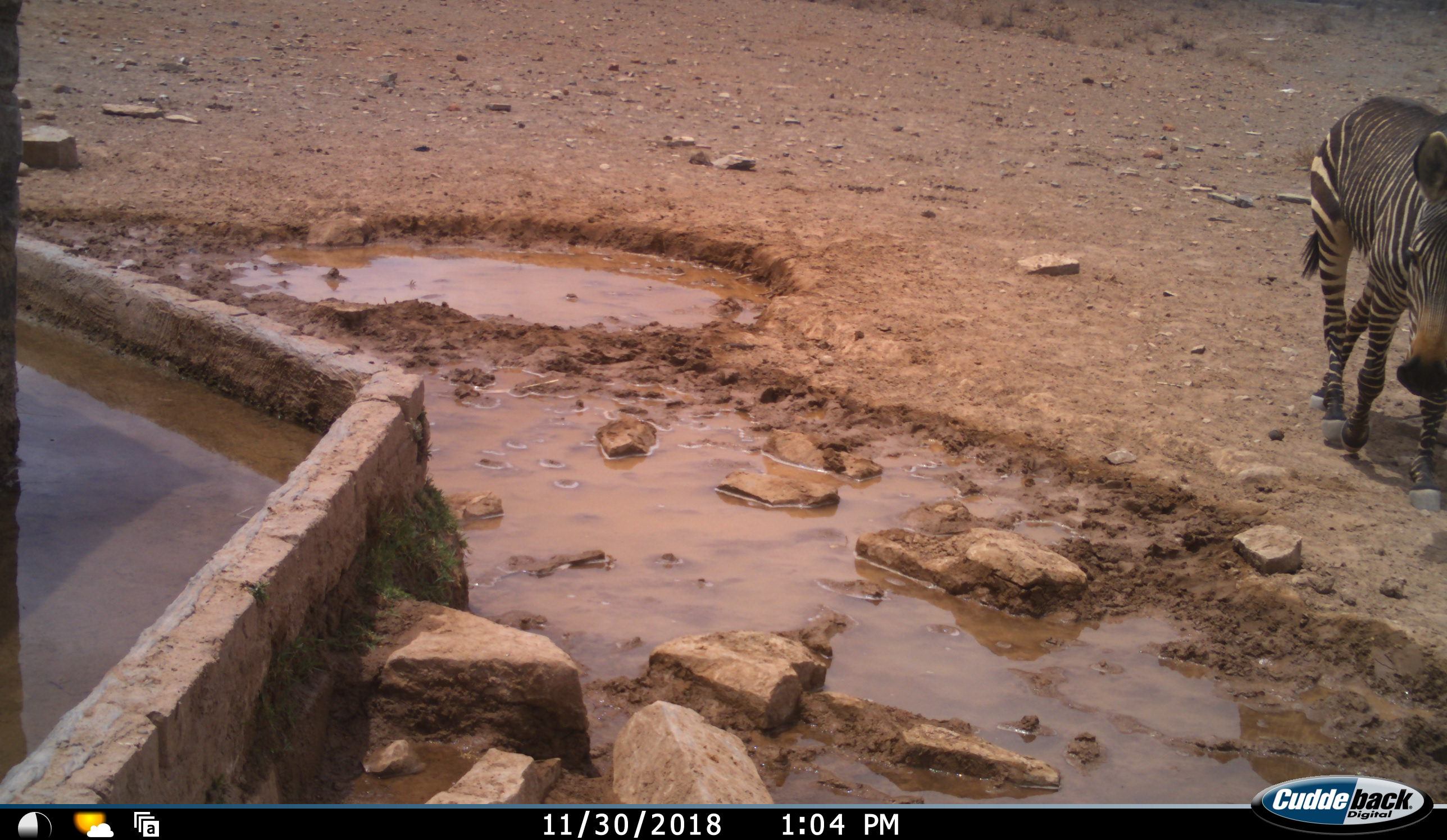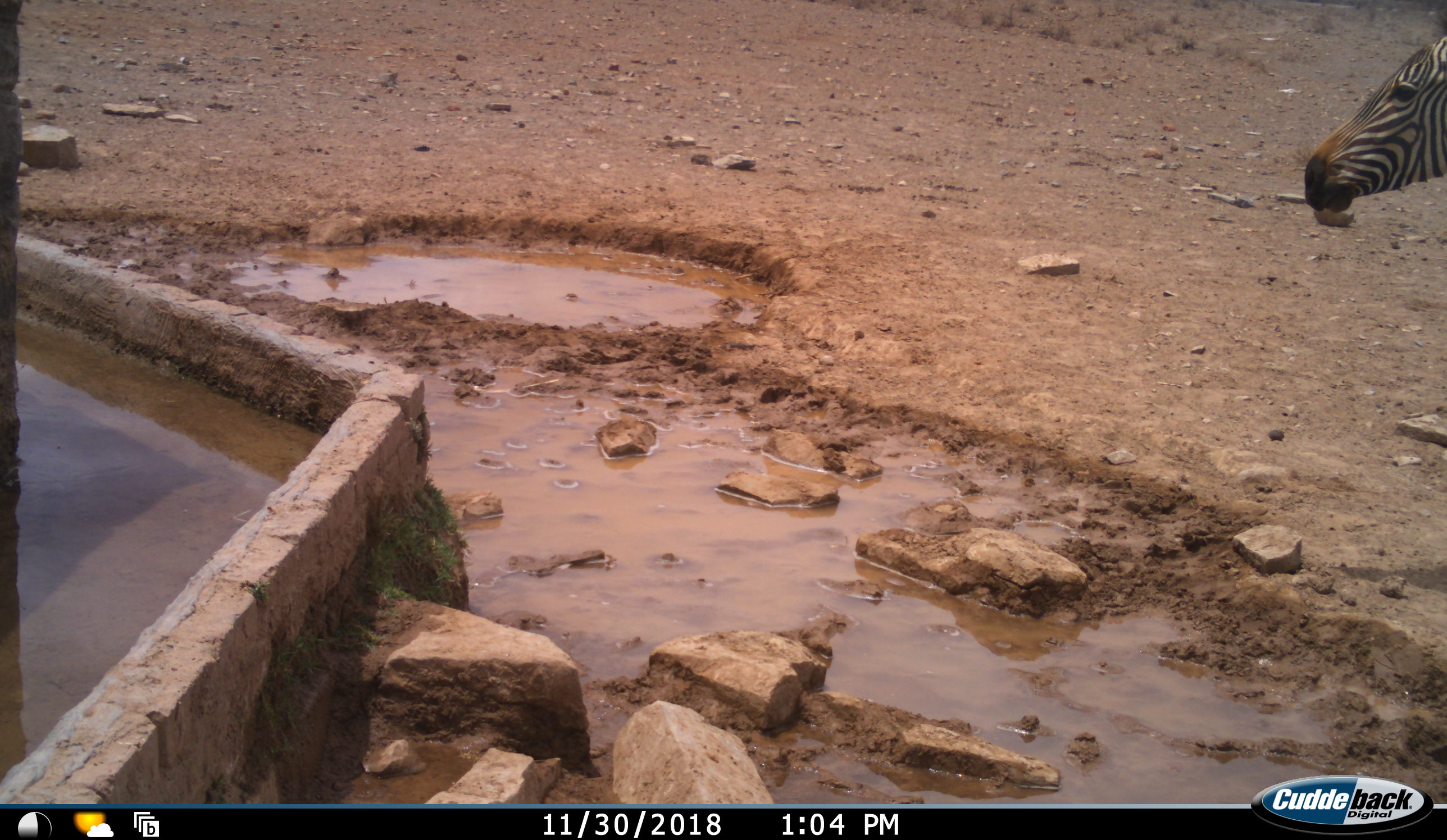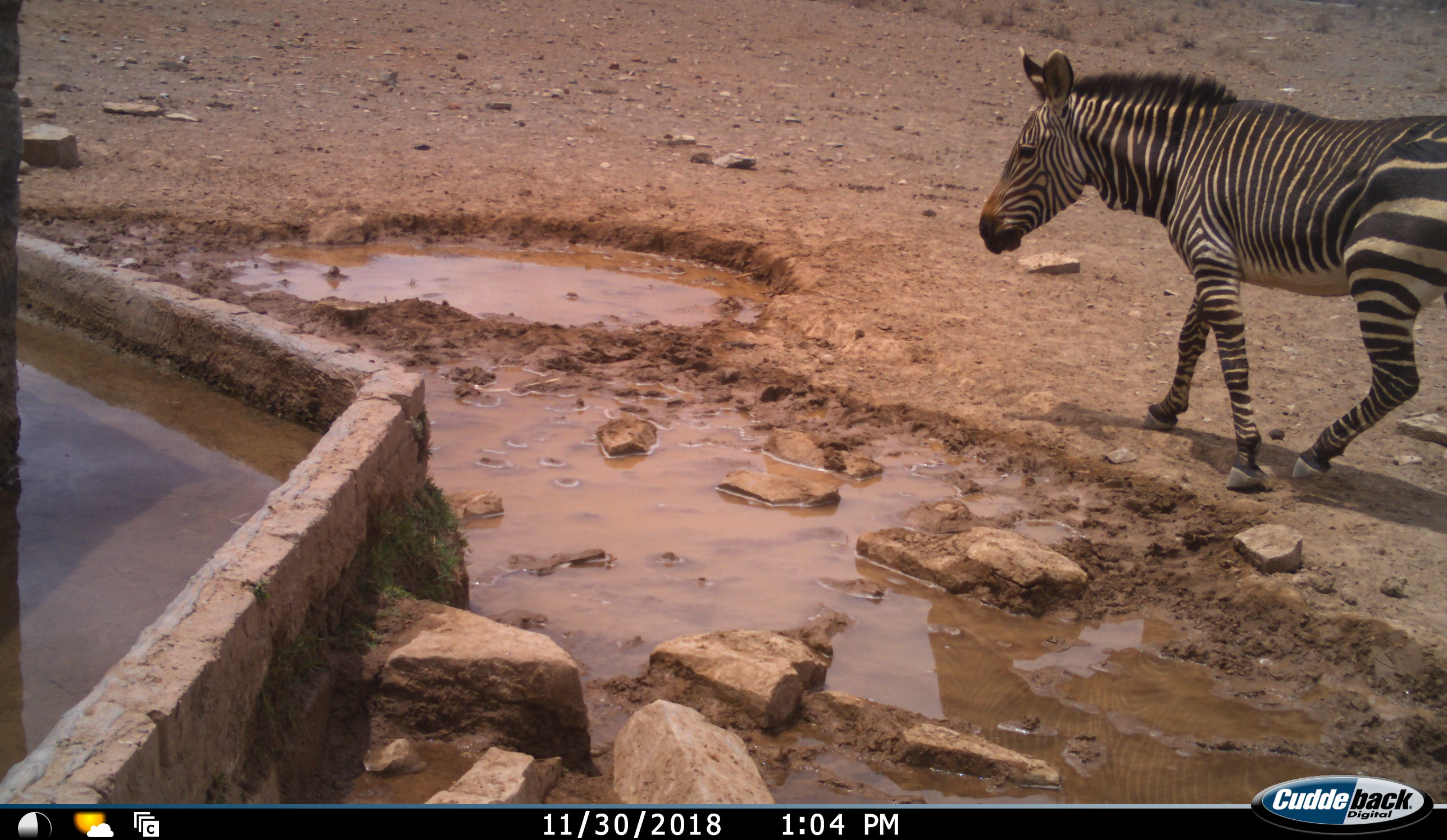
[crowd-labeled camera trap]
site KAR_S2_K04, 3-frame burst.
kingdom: Animalia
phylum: Chordata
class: Mammalia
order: Perissodactyla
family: Equidae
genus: Equus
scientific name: Equus zebra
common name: mountain zebra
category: zebramountain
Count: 1.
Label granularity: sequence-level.